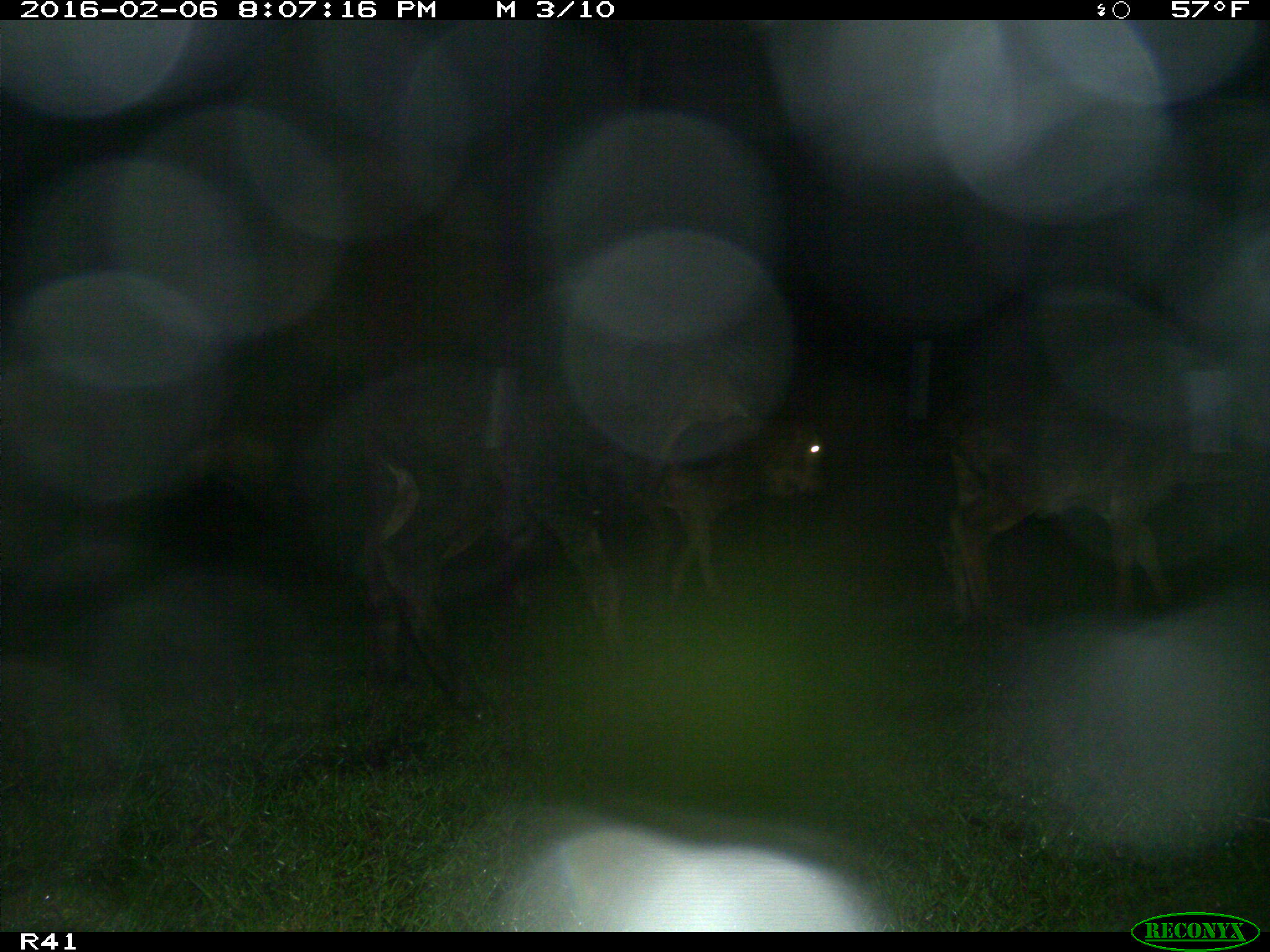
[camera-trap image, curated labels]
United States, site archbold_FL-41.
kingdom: Animalia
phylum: Chordata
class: Mammalia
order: Artiodactyla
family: Bovidae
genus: Bos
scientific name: Bos taurus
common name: domestic cow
Bos taurus (domestic cow).